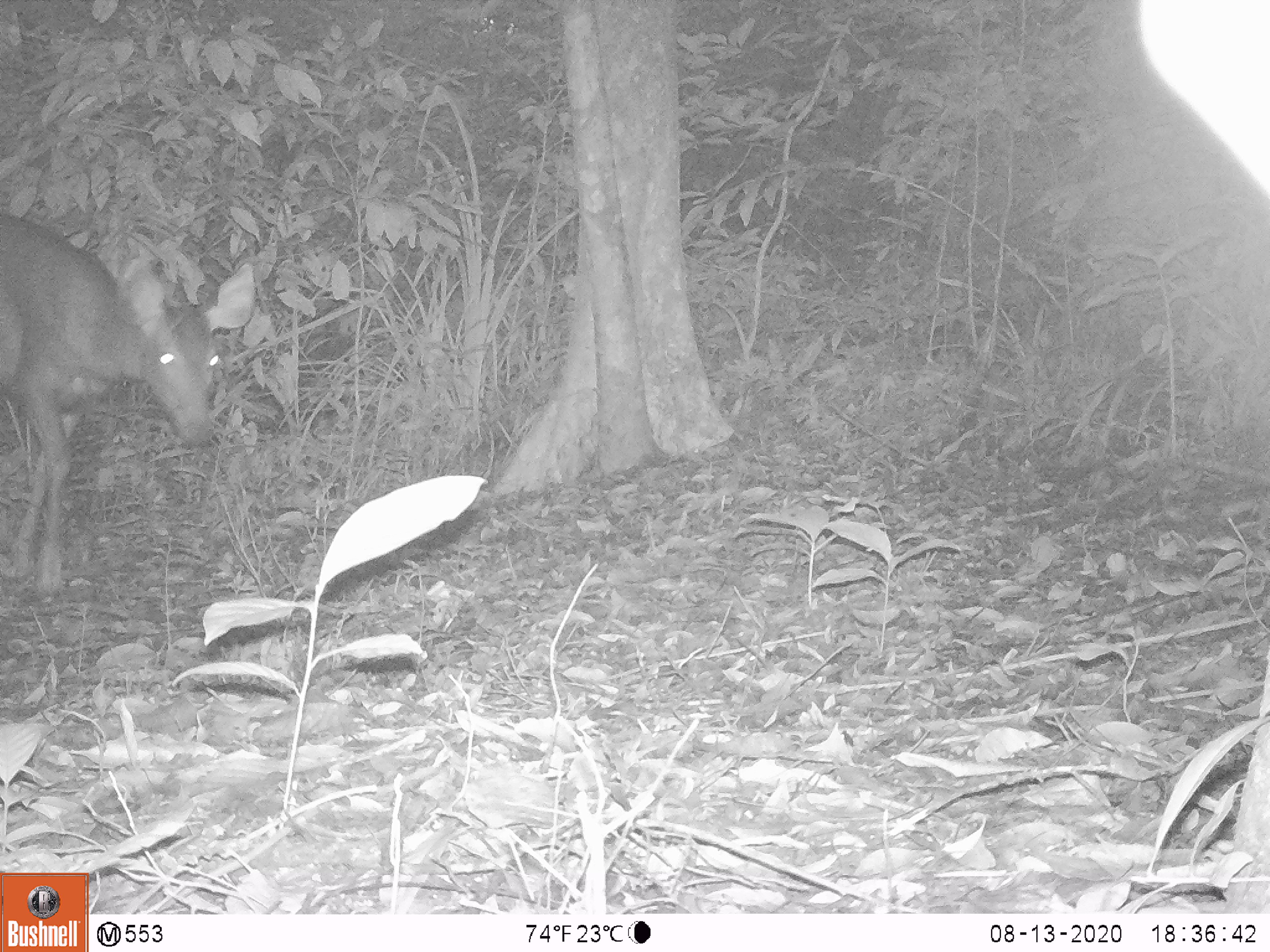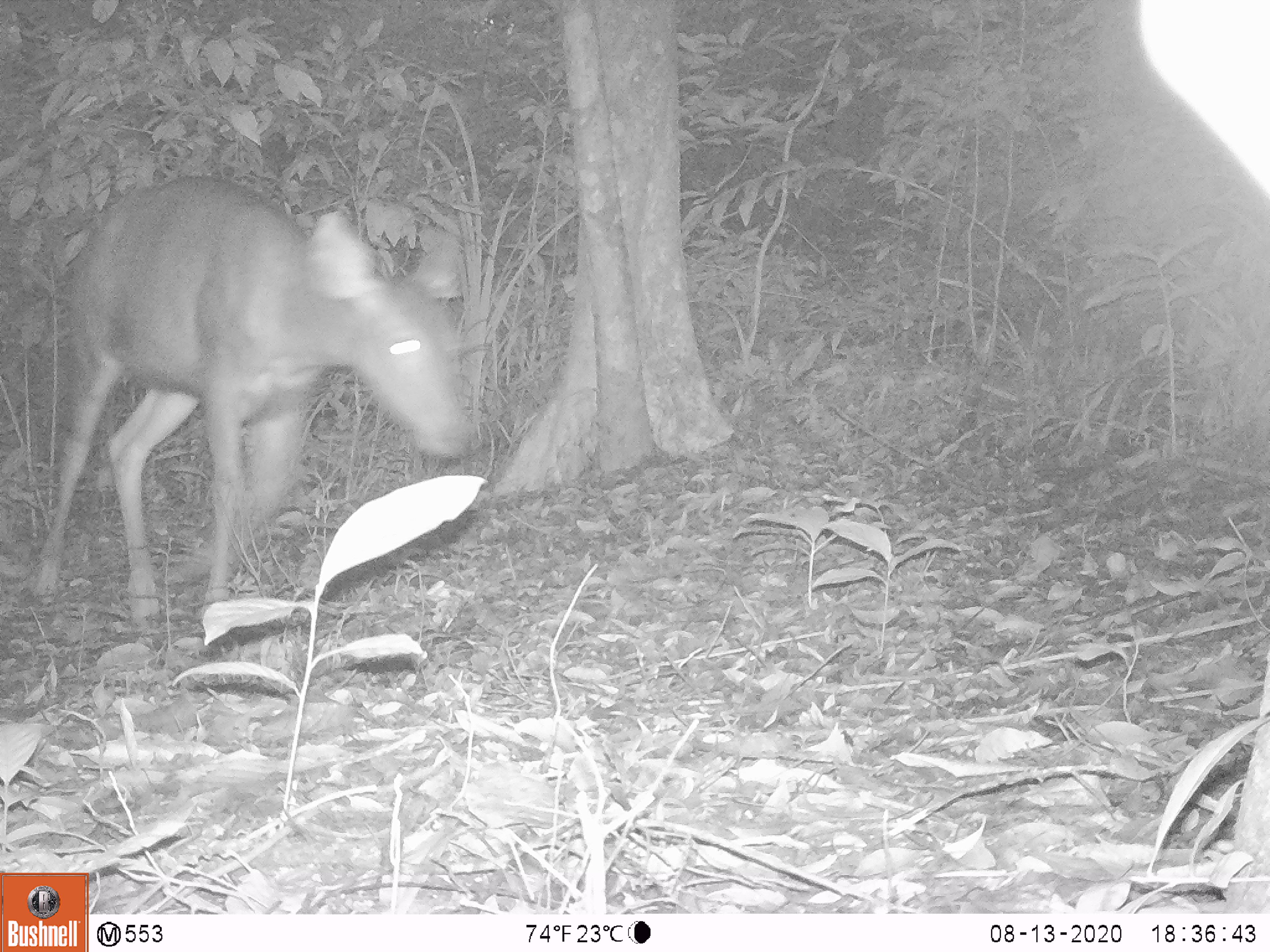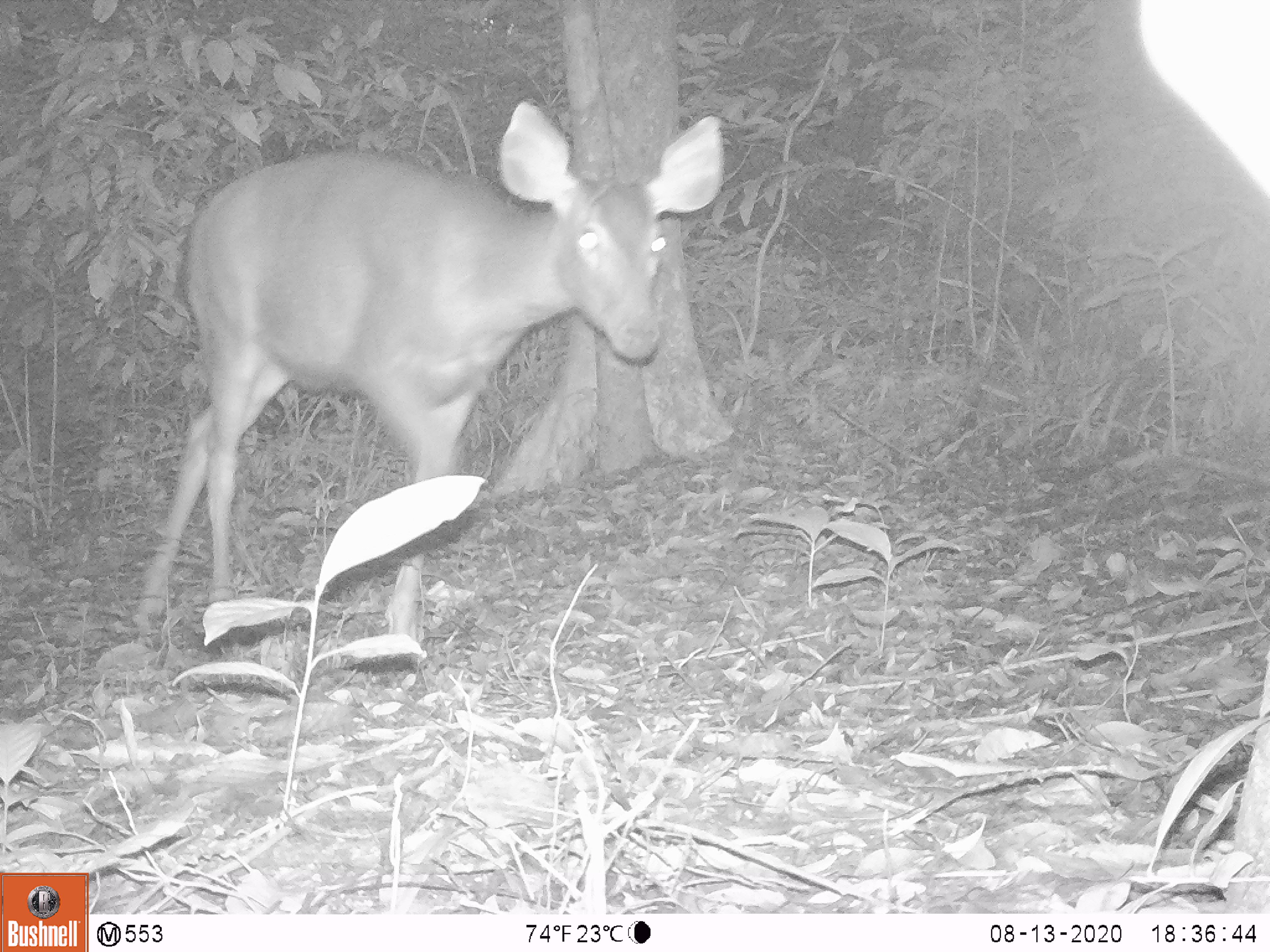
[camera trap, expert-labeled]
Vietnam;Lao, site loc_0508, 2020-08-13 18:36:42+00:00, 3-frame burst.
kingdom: Animalia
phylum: Chordata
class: Mammalia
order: Artiodactyla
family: Cervidae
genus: Rusa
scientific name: Rusa unicolor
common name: sambar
Sambar (Rusa unicolor). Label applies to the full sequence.